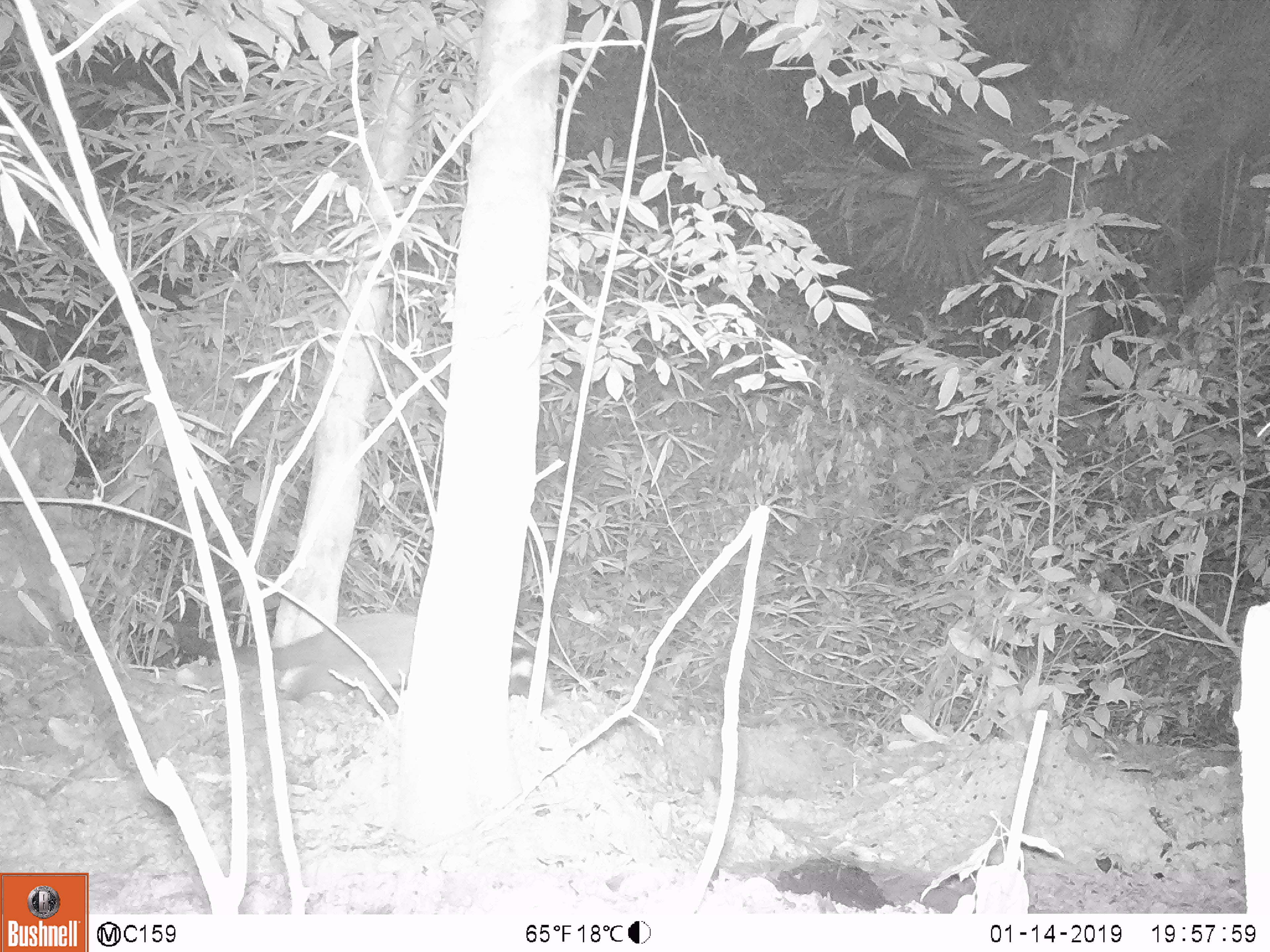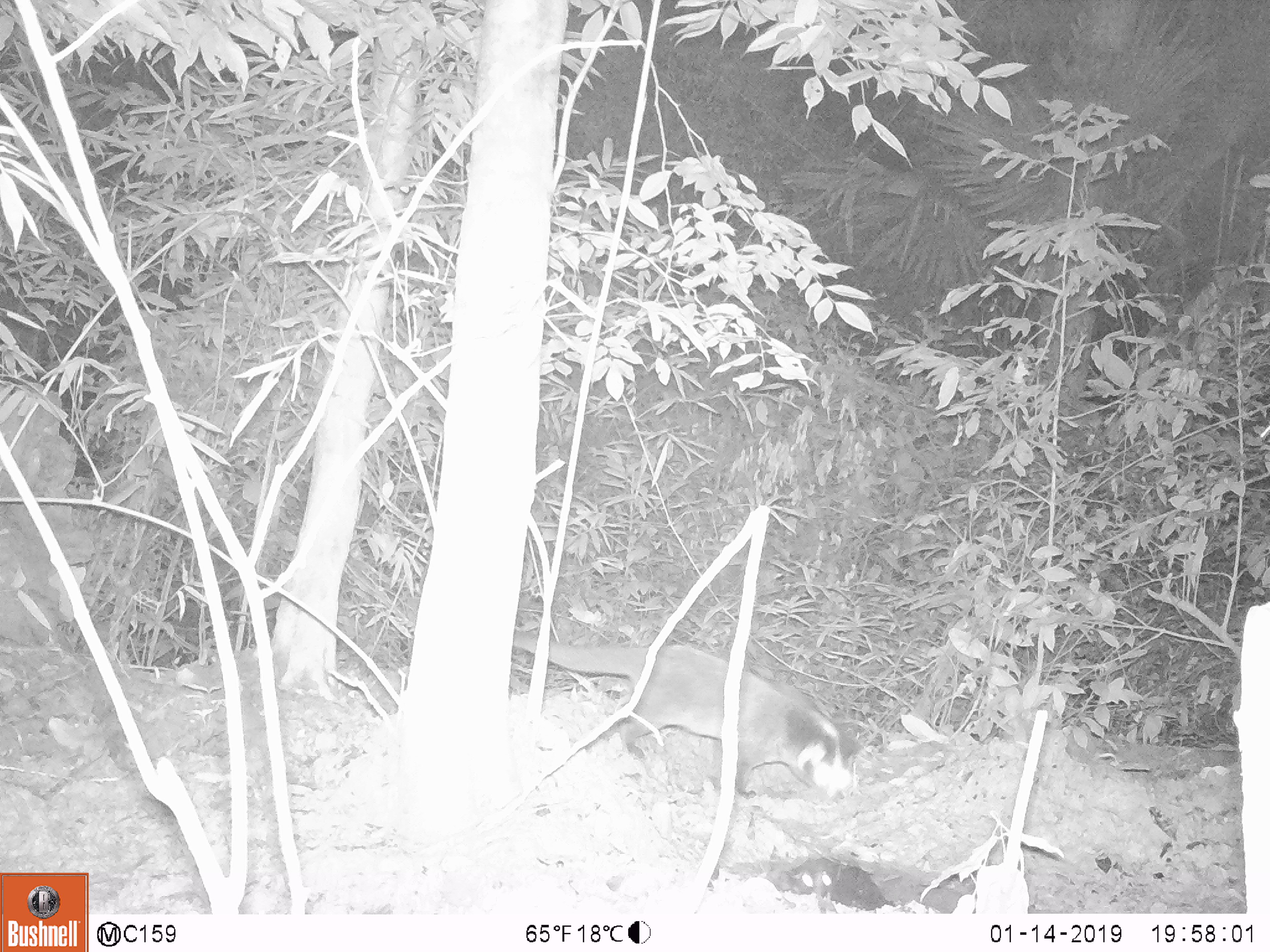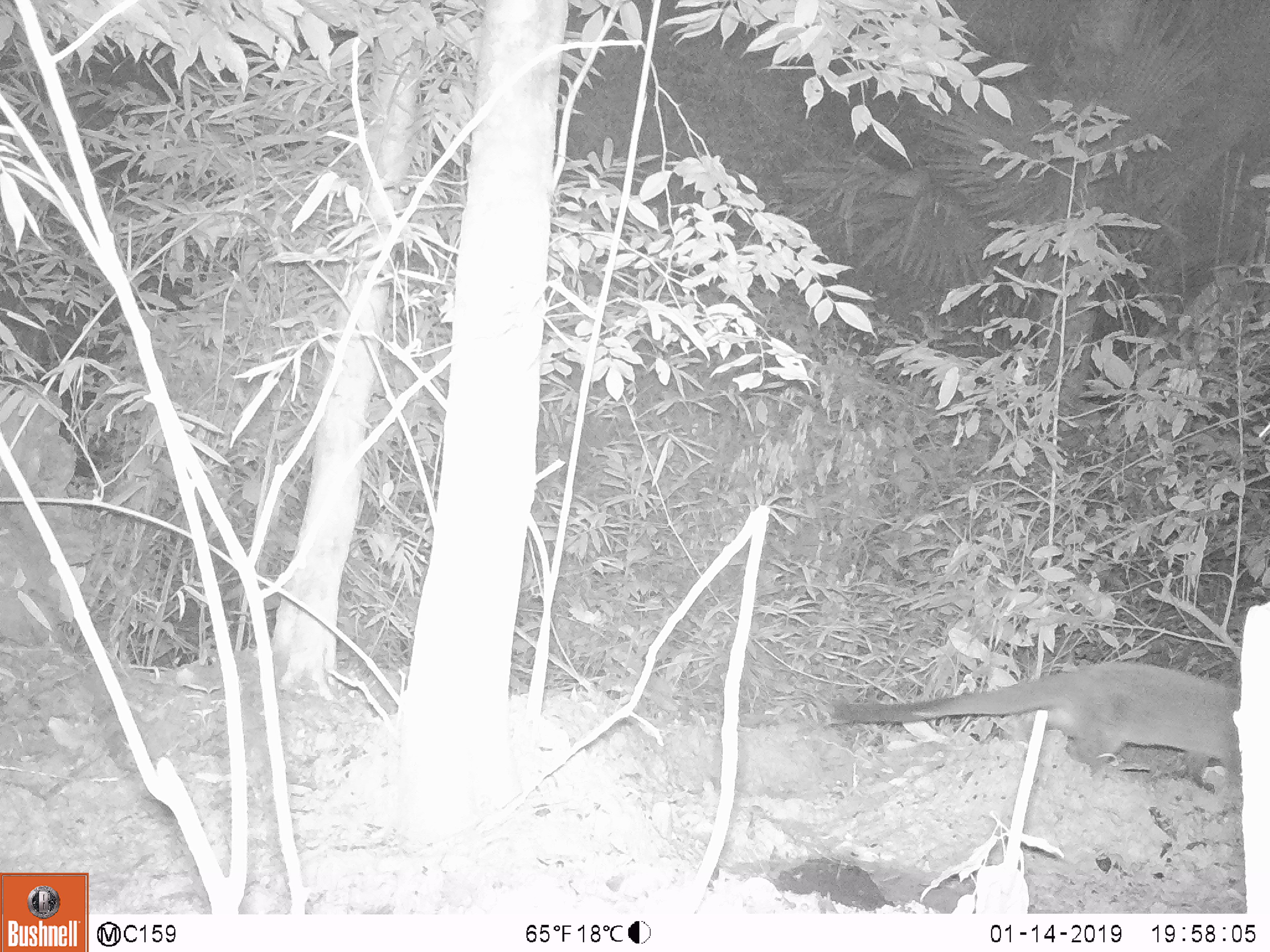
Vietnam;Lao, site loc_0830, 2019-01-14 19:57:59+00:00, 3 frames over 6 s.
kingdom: Animalia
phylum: Chordata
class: Mammalia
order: Carnivora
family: Viverridae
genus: Paguma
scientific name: Paguma larvata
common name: masked palm civet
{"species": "masked palm civet (Paguma larvata)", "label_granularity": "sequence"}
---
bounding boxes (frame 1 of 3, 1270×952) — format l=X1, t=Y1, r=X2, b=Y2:
masked palm civet: l=156, t=612, r=555, b=716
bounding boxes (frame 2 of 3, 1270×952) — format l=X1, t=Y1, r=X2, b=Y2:
masked palm civet: l=506, t=595, r=858, b=798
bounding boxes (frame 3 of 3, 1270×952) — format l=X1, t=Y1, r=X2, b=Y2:
masked palm civet: l=826, t=661, r=1243, b=786